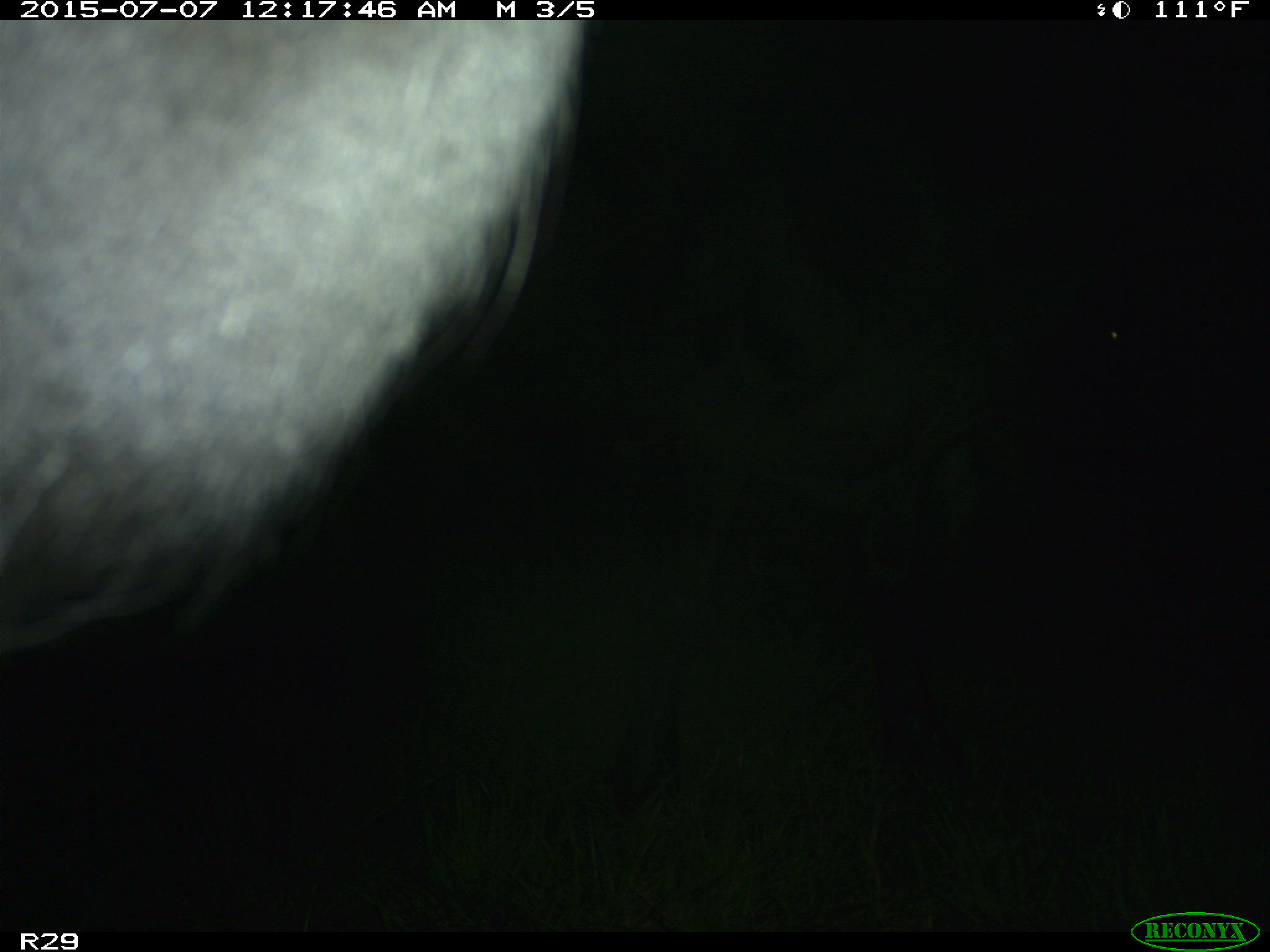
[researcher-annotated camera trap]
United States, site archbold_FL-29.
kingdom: Animalia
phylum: Chordata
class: Mammalia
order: Artiodactyla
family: Bovidae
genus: Bos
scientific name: Bos taurus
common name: domestic cow